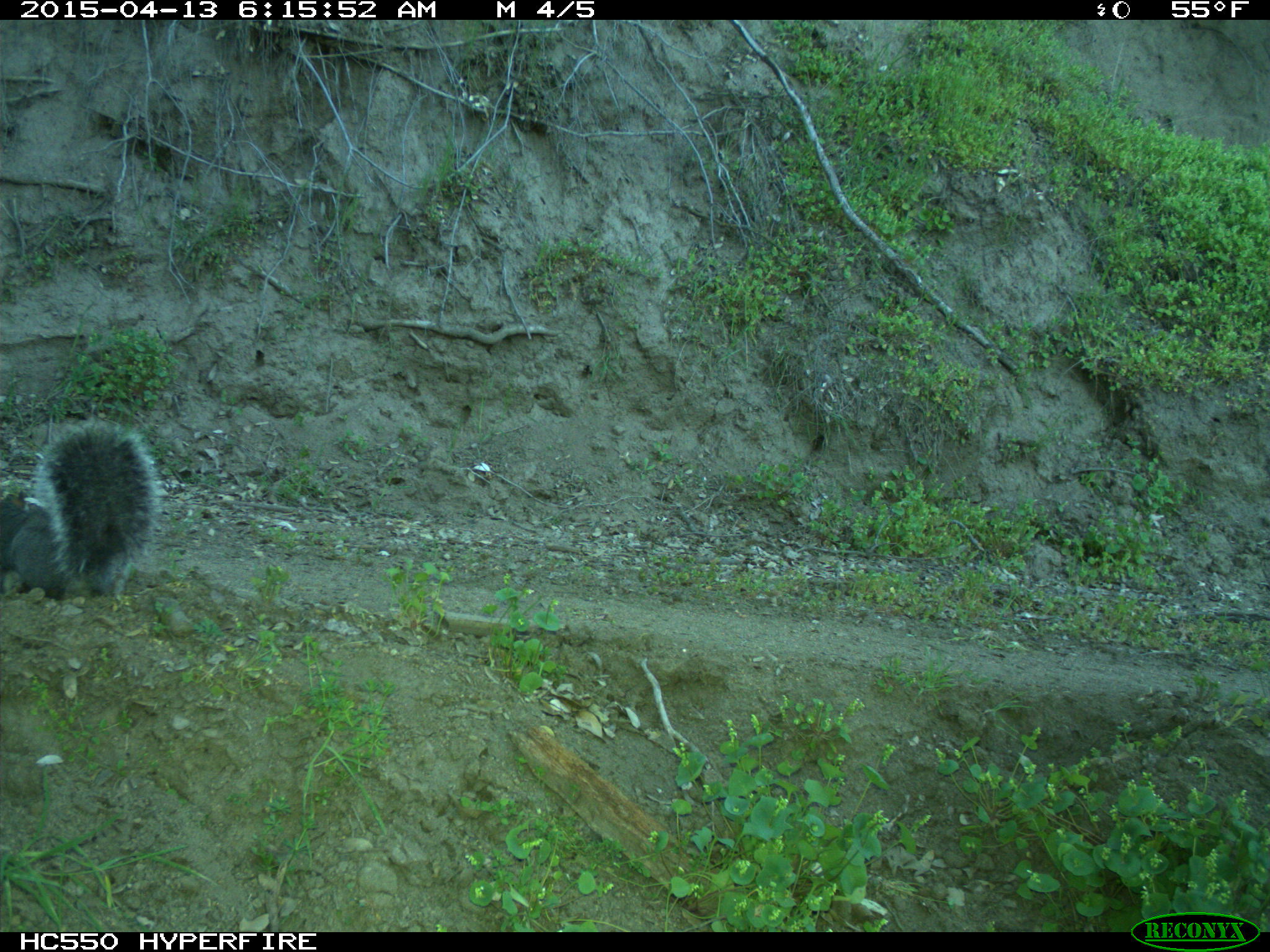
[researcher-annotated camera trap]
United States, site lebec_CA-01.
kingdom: Animalia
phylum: Chordata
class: Mammalia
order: Rodentia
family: Sciuridae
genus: Sciurus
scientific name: Sciurus carolinensis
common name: eastern gray squirrel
Sciurus carolinensis (eastern gray squirrel).